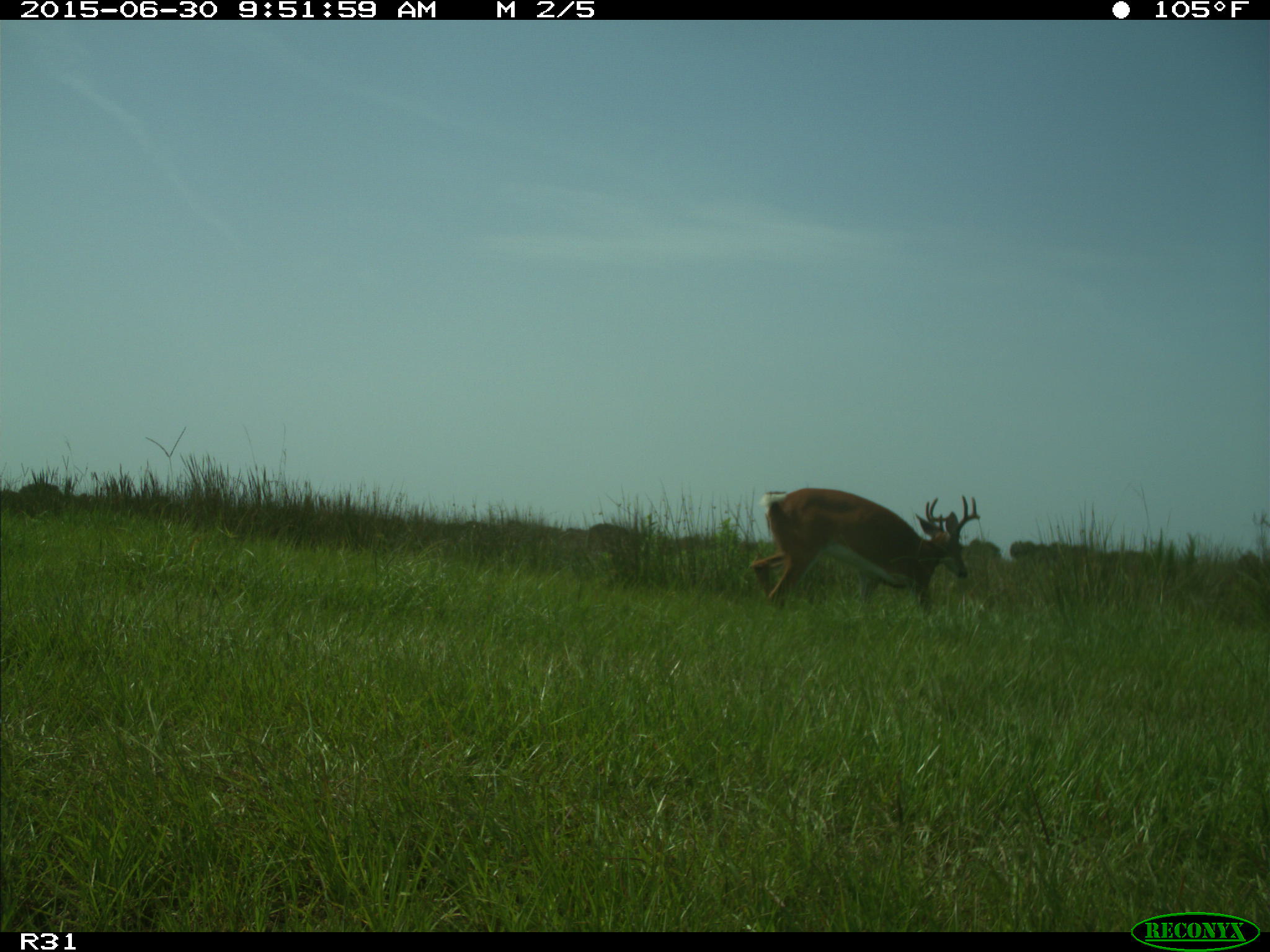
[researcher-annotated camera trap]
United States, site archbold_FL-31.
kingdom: Animalia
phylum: Chordata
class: Mammalia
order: Artiodactyla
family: Cervidae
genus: Odocoileus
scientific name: Odocoileus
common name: deer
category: unidentified deer